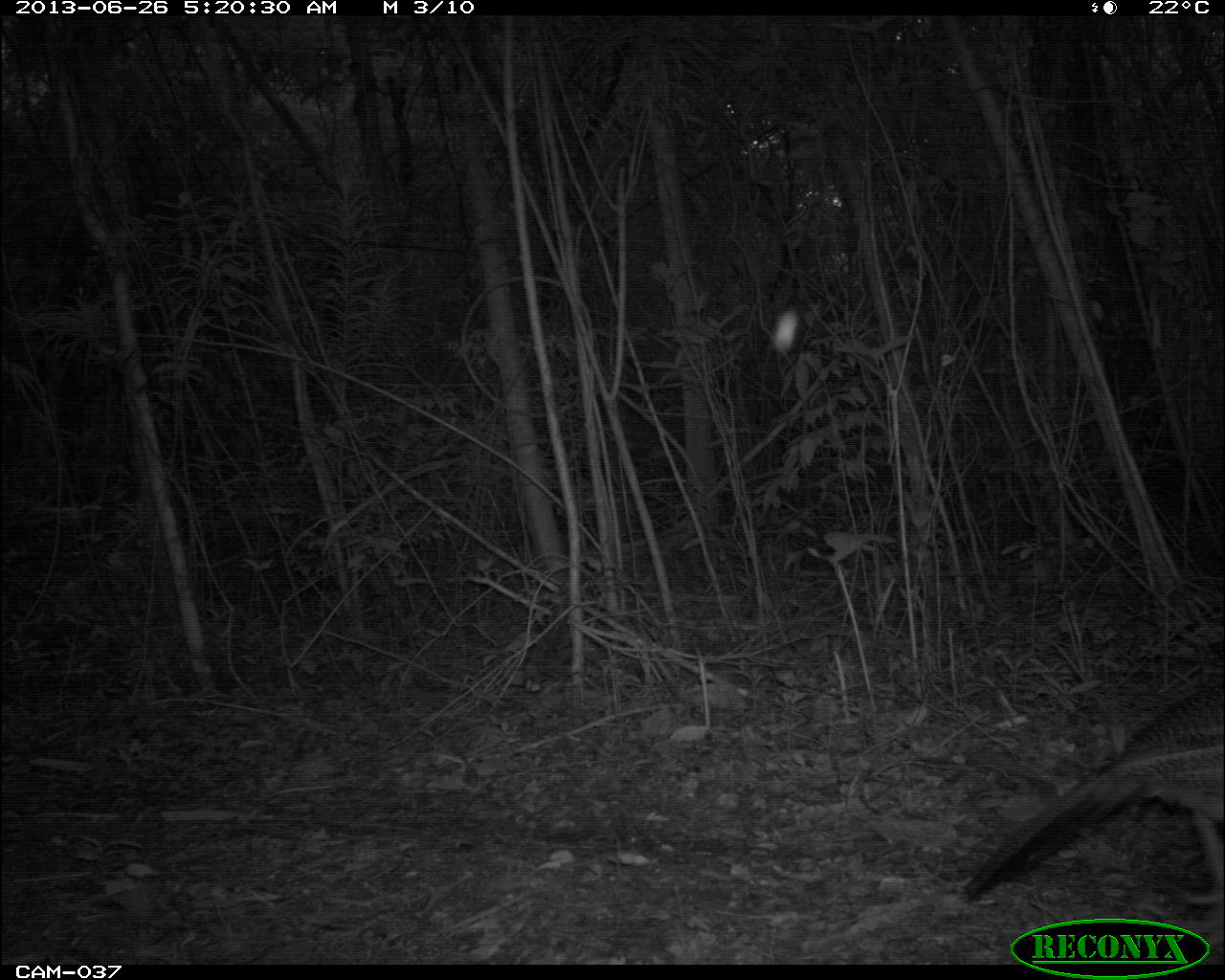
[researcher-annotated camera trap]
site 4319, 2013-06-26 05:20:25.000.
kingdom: Animalia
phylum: Chordata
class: Aves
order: Galliformes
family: Cracidae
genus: Crax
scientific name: Crax rubra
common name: great curassow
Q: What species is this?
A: Crax rubra (great curassow).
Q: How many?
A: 1.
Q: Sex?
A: Female.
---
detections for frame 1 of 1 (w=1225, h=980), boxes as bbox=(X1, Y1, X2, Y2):
crax rubra: bbox=(955, 660, 1225, 930)